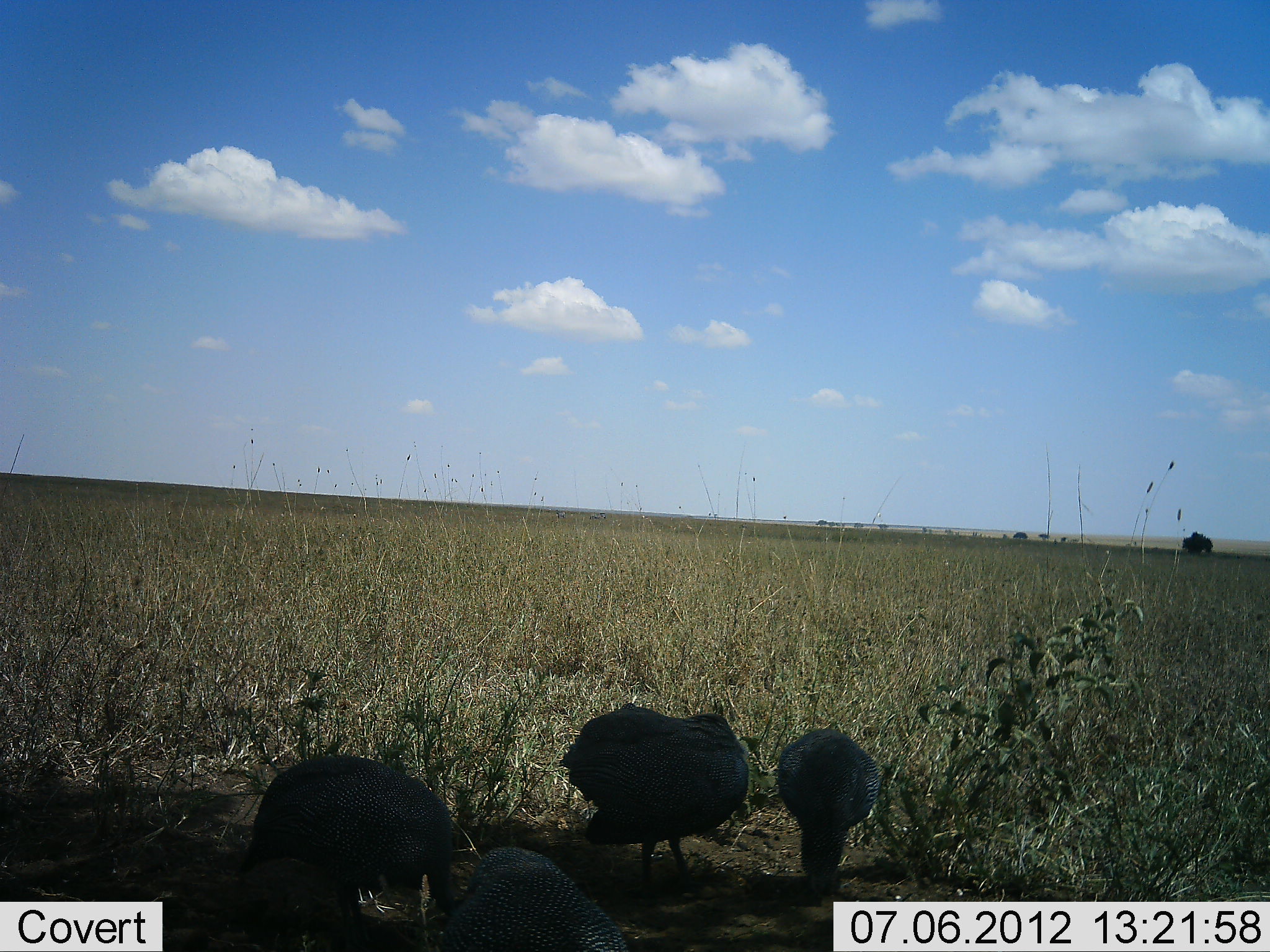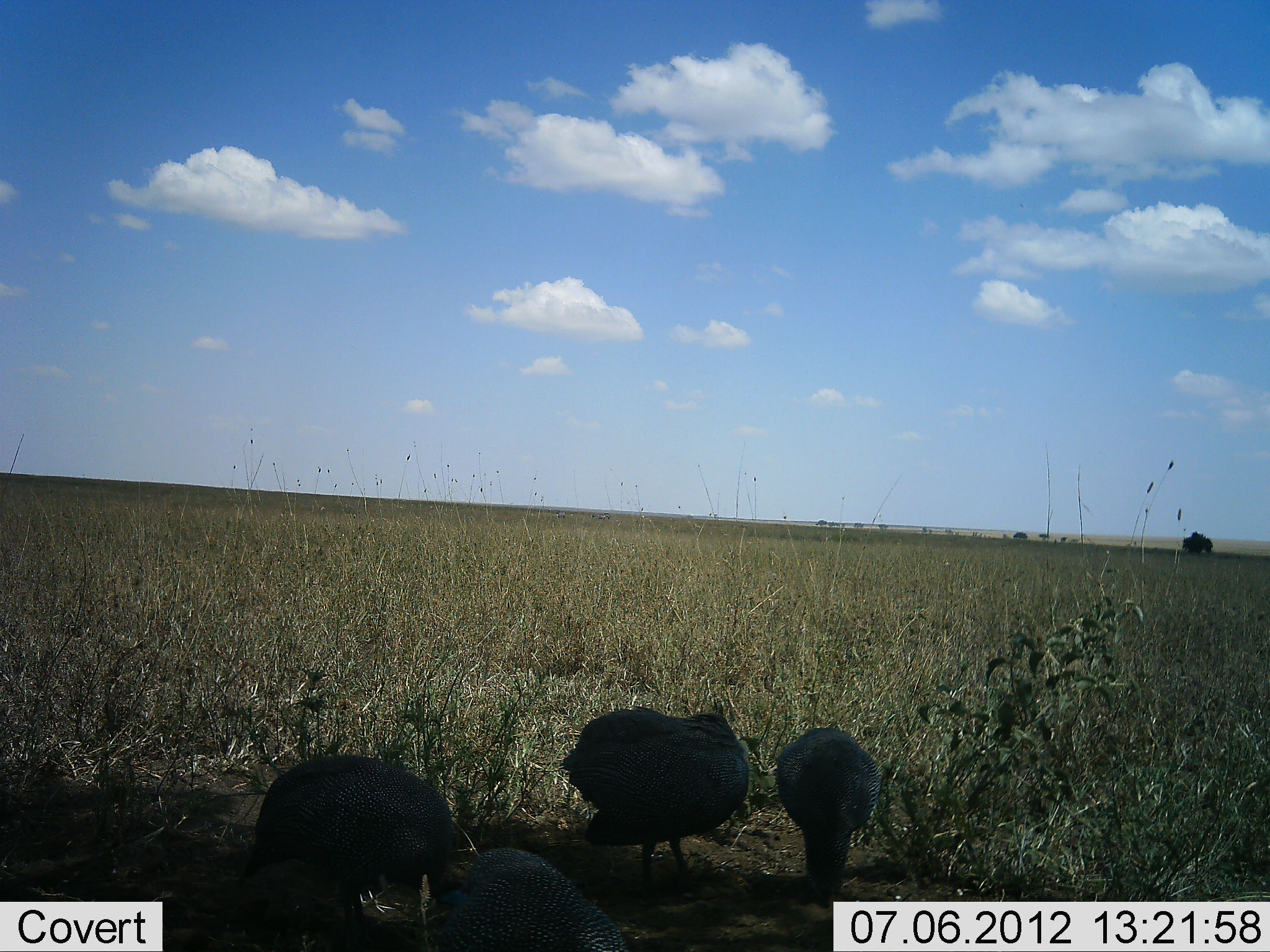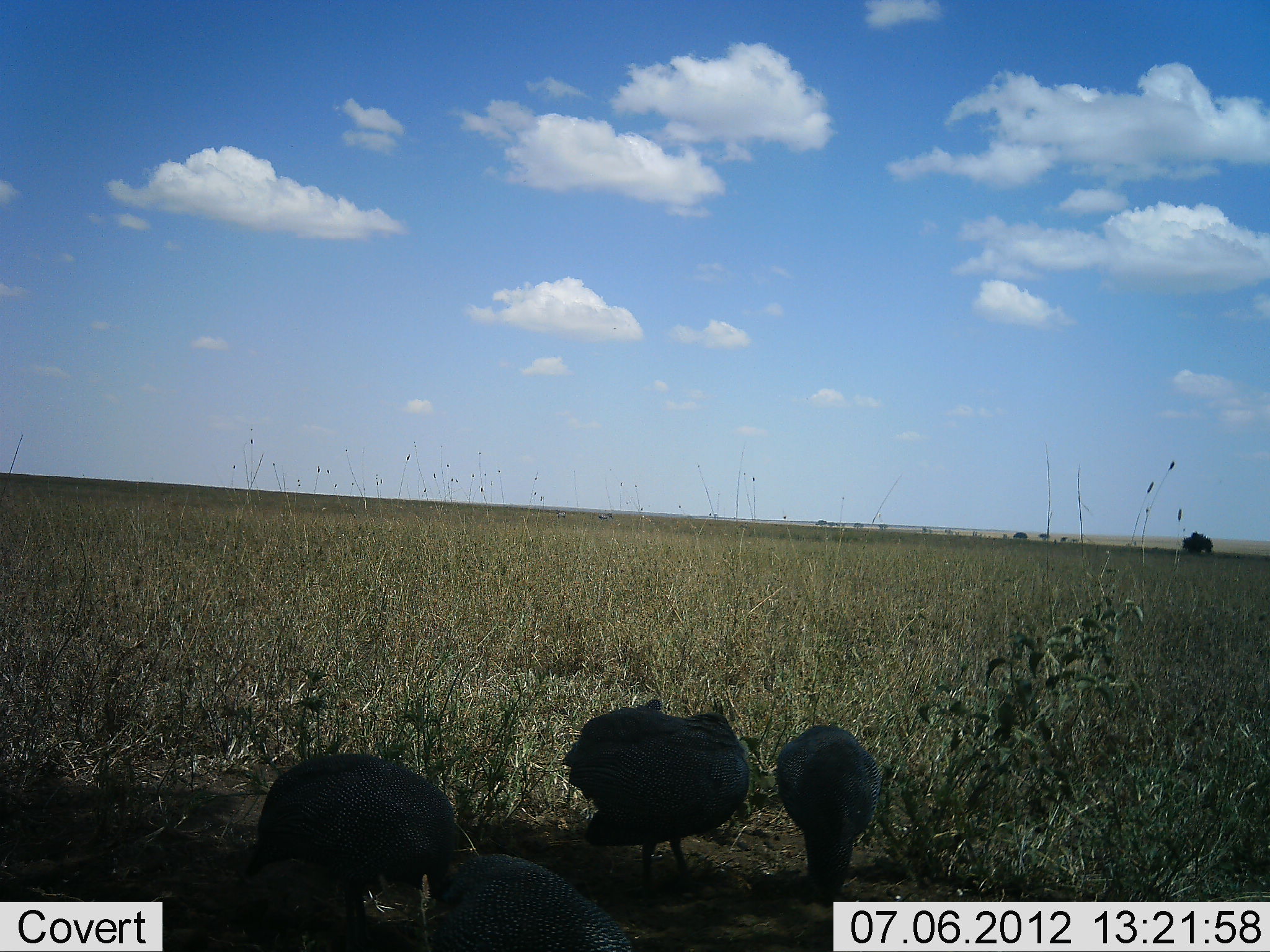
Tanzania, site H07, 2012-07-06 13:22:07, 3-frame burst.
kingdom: Animalia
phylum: Chordata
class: Aves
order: Galliformes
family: Numididae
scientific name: Numididae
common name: guinea fowl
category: guineafowl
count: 4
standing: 60%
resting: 0%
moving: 0%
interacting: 0%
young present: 0%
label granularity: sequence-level